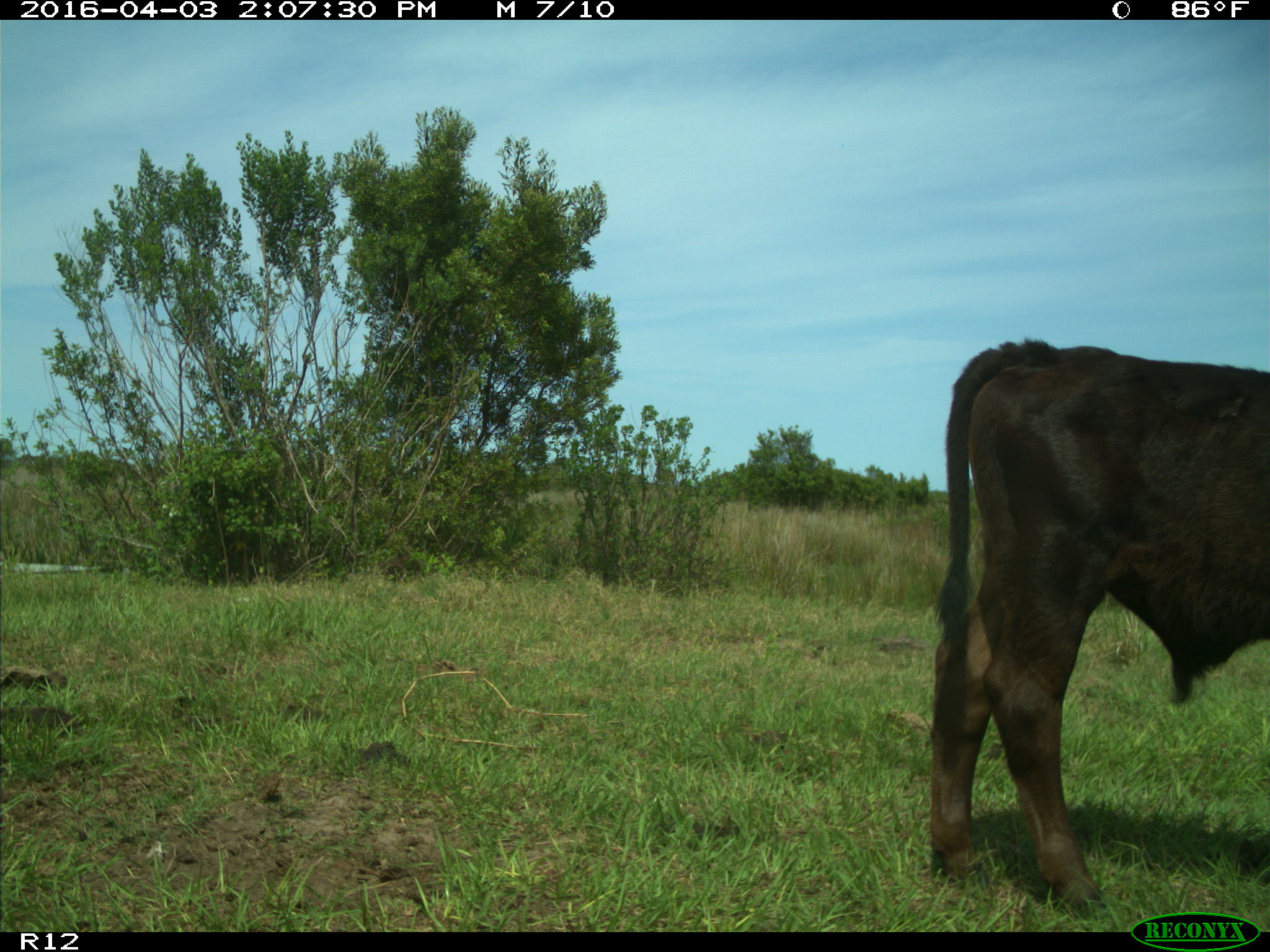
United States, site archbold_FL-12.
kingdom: Animalia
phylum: Chordata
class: Mammalia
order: Artiodactyla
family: Bovidae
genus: Bos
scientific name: Bos taurus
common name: domestic cow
Bos taurus (domestic cow).